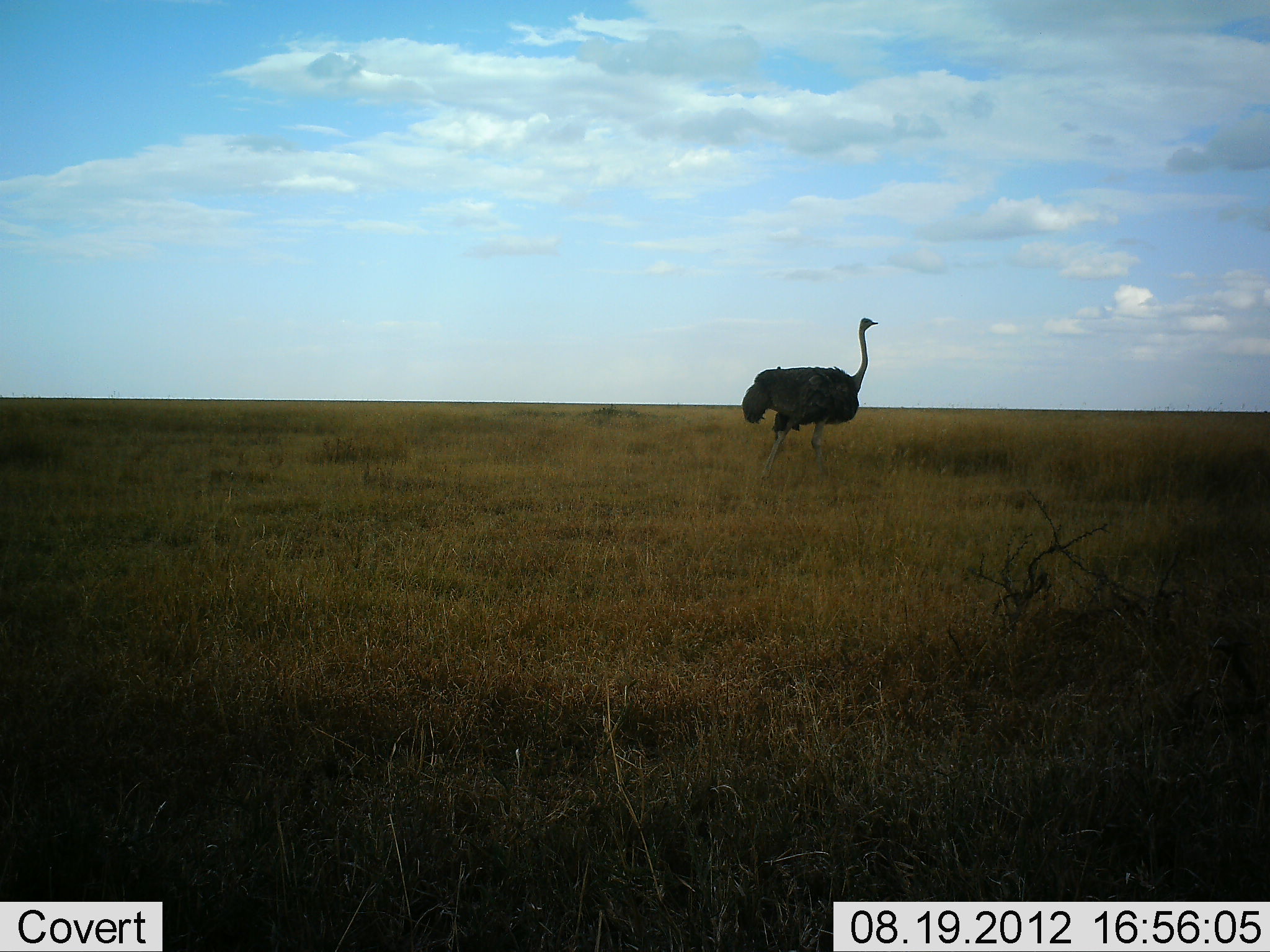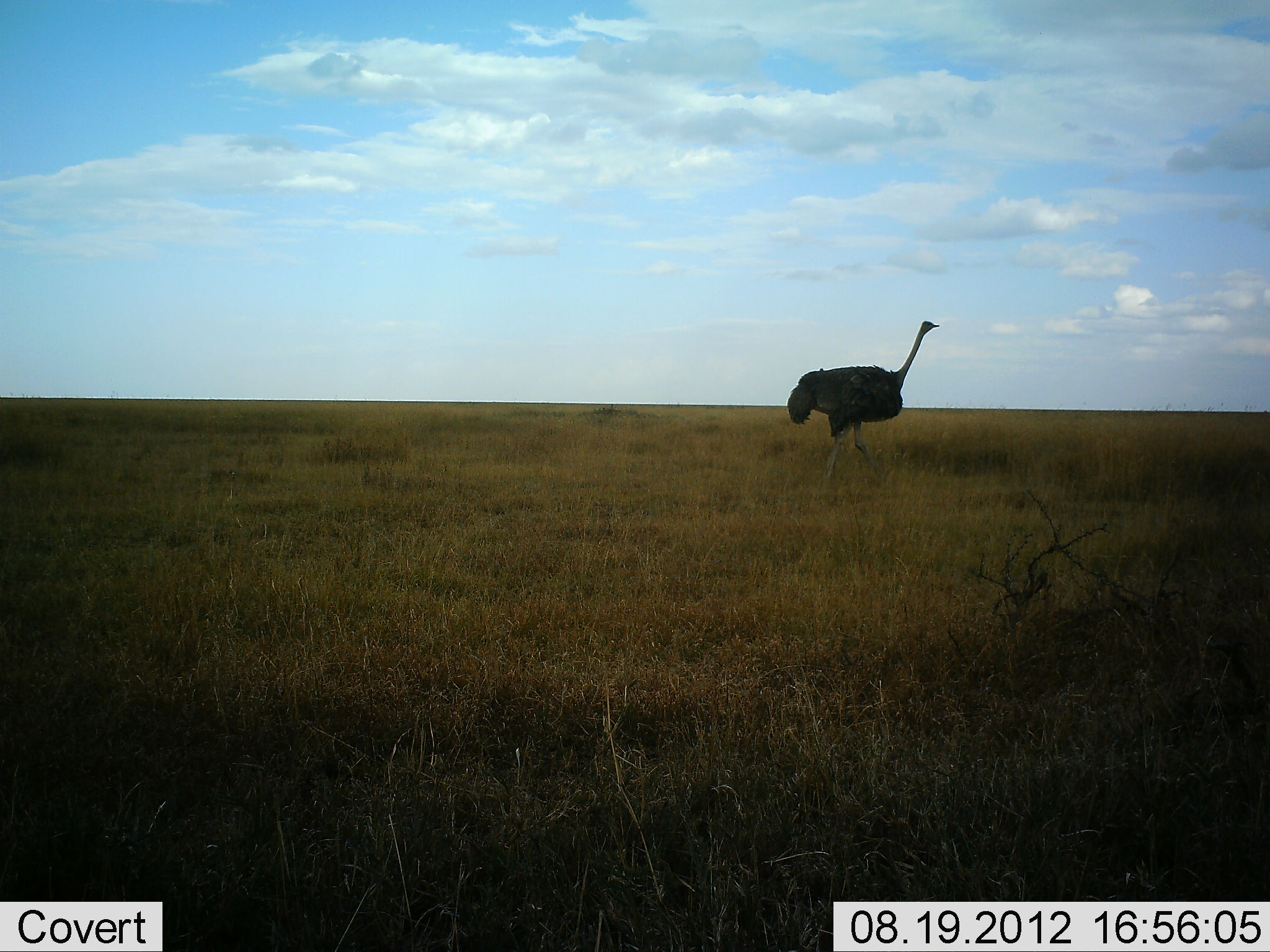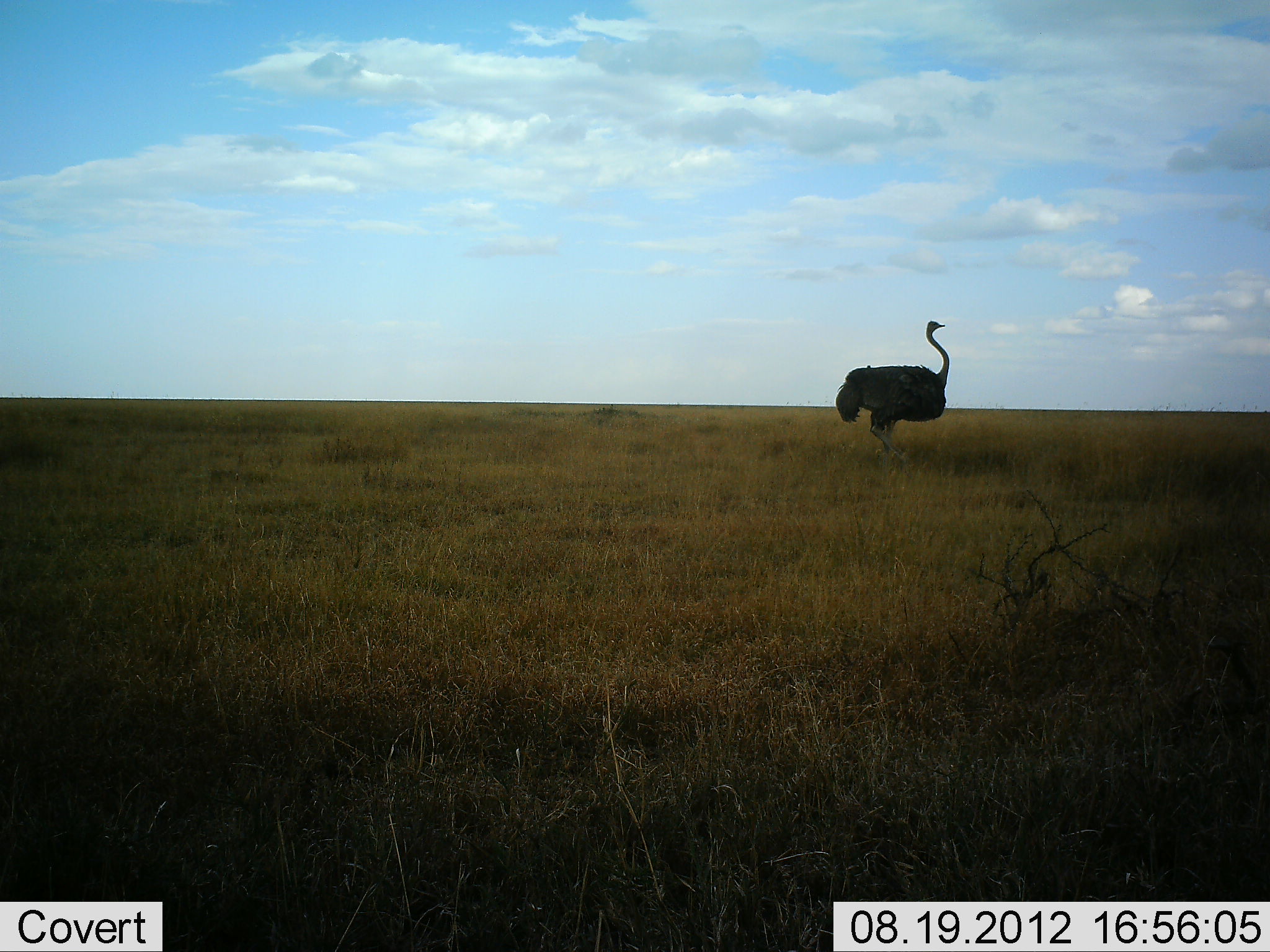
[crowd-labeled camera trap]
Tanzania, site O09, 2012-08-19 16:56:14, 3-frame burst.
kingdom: Animalia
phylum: Chordata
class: Aves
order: Struthioniformes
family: Struthionidae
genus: Struthio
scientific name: Struthio camelus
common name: ostrich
Ostrich (Struthio camelus), count 1. Behavior (volunteer vote fractions): standing 0%, resting 0%, moving 91%, interacting 0%. Young present (vote fraction): 0%. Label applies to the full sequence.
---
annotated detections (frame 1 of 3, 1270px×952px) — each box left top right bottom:
animal: 741 316 879 489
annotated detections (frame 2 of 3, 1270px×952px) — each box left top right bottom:
animal: 787 319 941 498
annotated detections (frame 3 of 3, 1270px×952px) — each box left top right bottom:
animal: 836 320 952 473